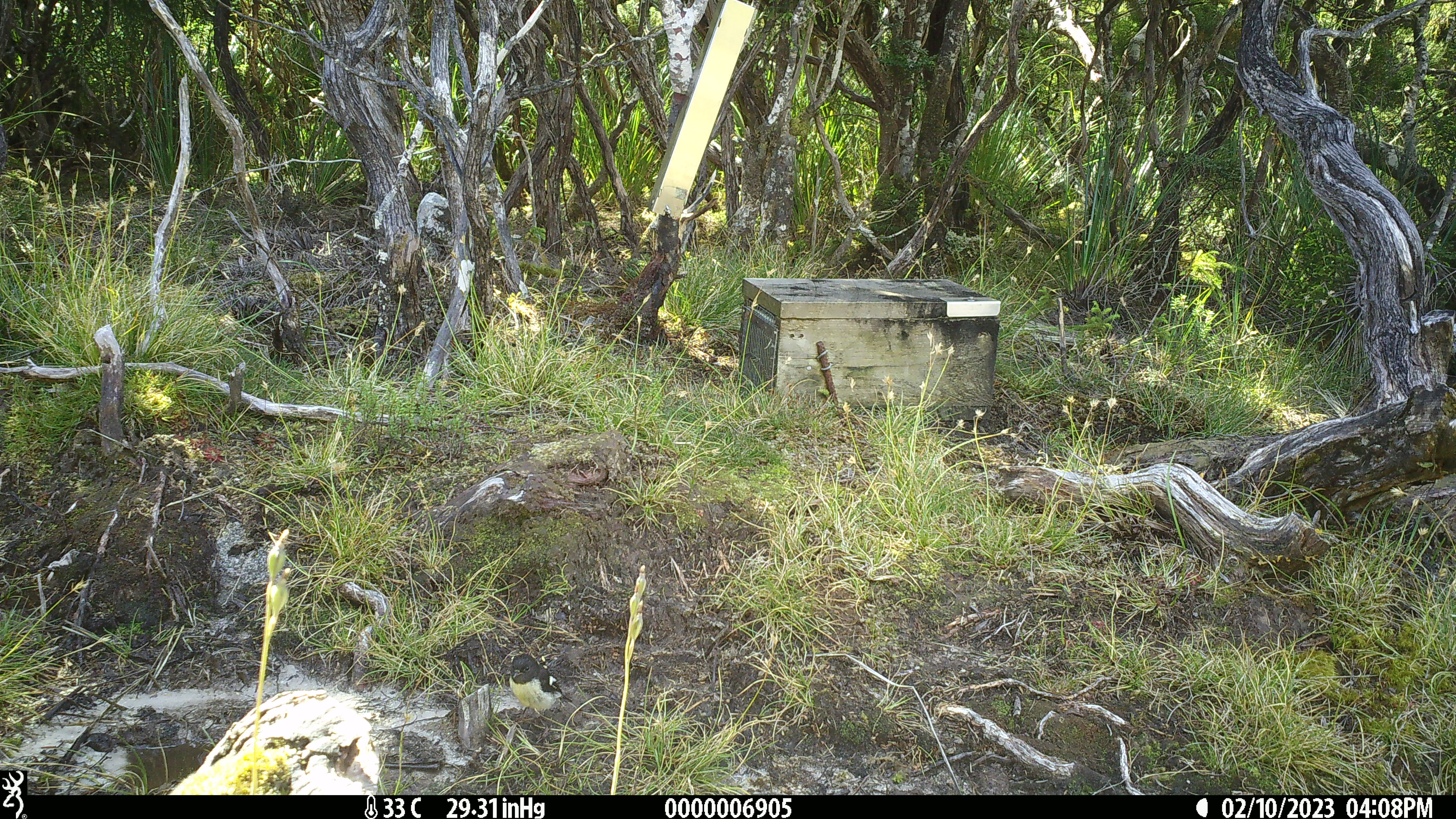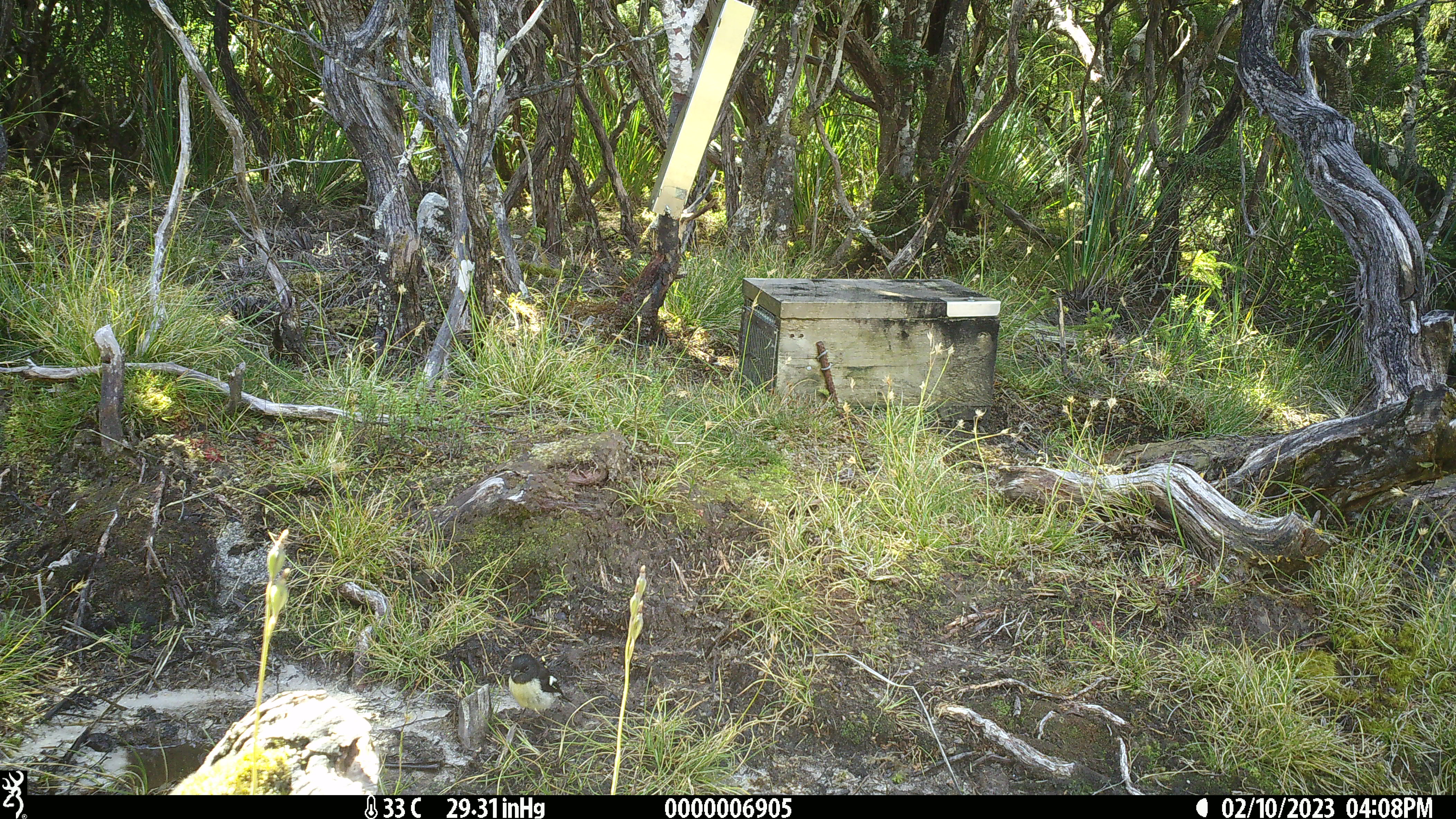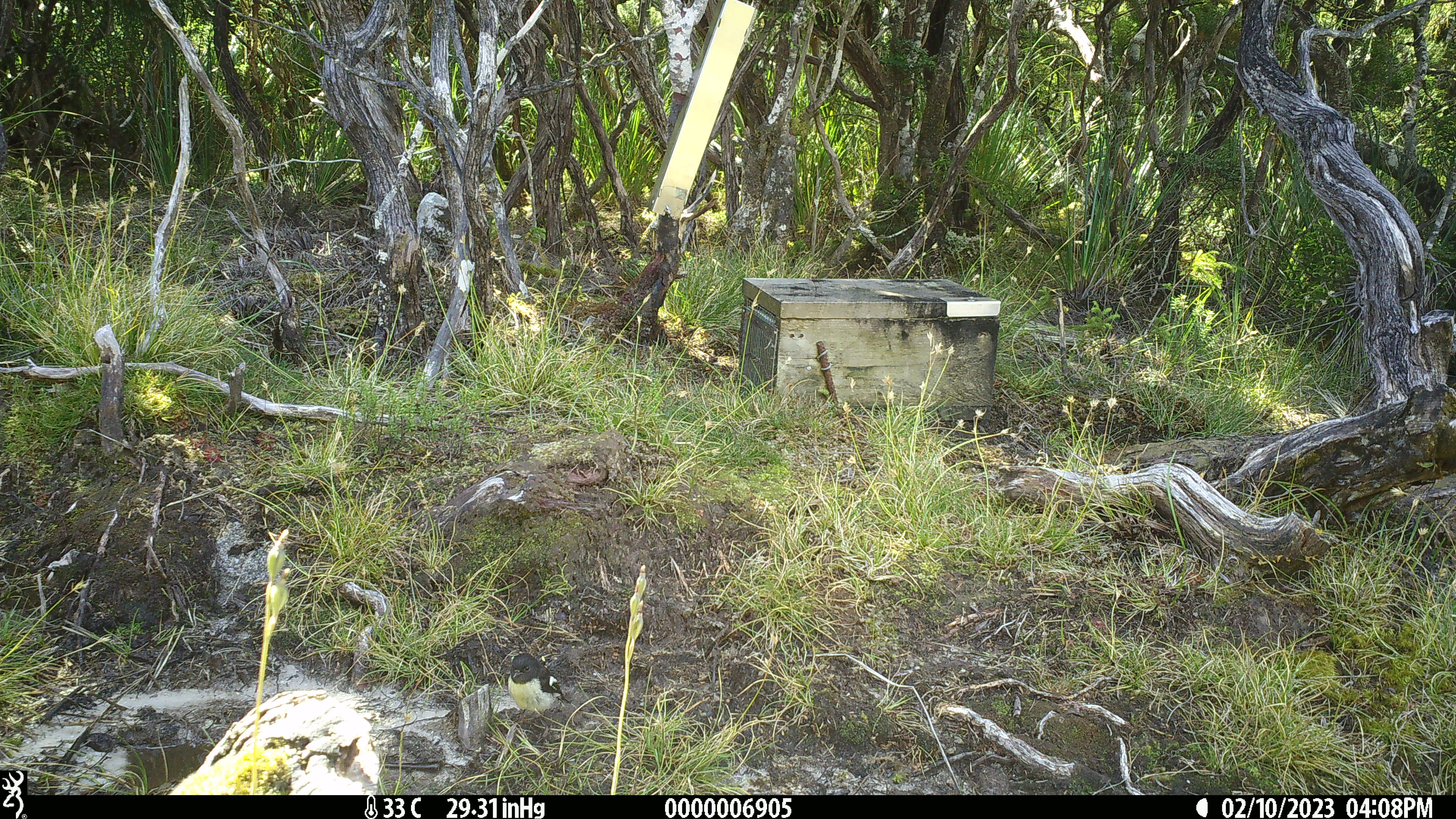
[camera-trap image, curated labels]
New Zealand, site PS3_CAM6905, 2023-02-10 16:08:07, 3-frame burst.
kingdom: Animalia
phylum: Chordata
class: Aves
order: Passeriformes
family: Petroicidae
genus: Petroica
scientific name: Petroica macrocephala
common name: tomtit